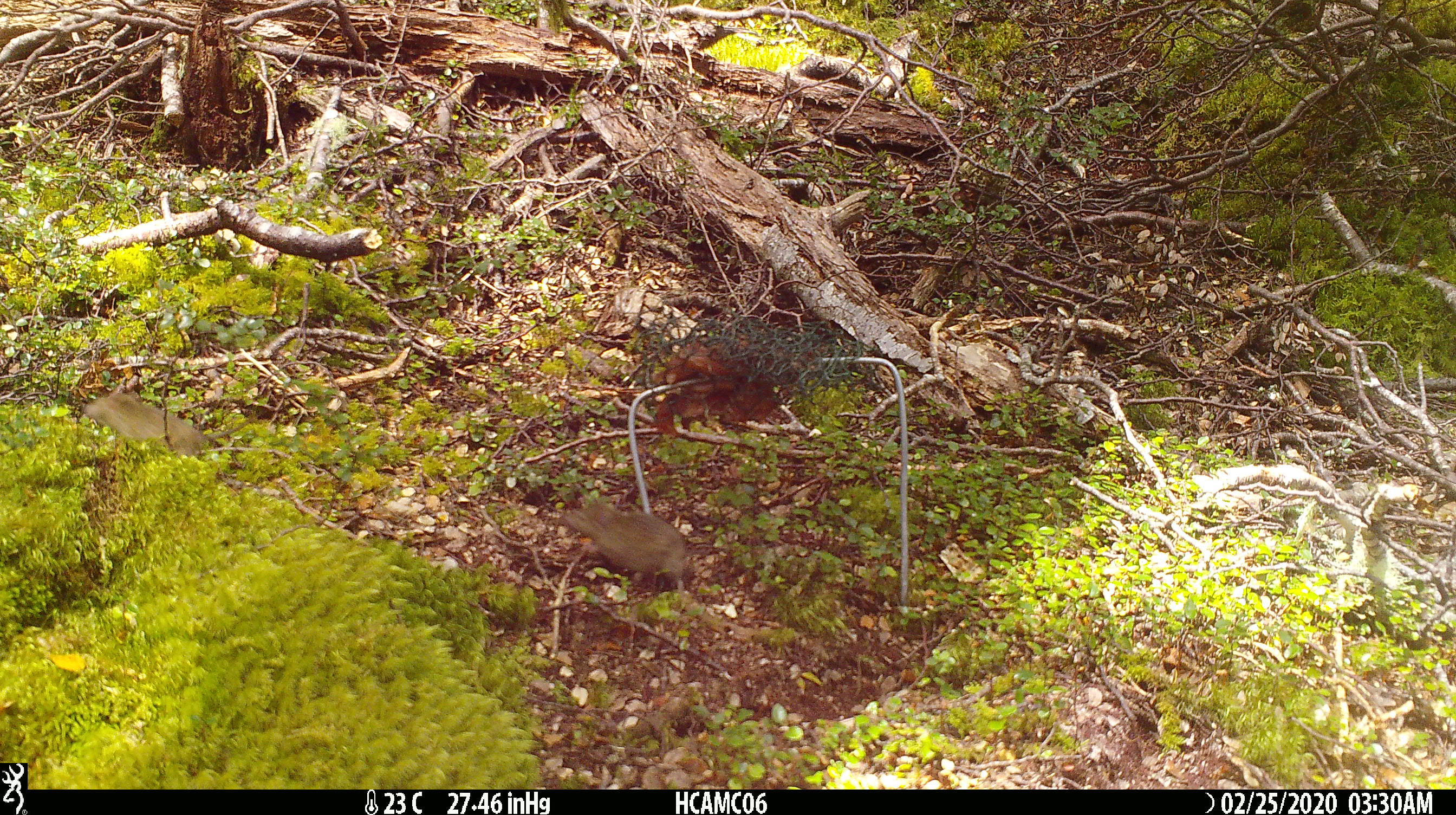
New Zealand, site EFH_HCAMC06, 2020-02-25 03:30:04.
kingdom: Animalia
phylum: Chordata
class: Mammalia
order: Rodentia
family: Muridae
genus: Mus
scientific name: Mus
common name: mouse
Mouse (Mus).